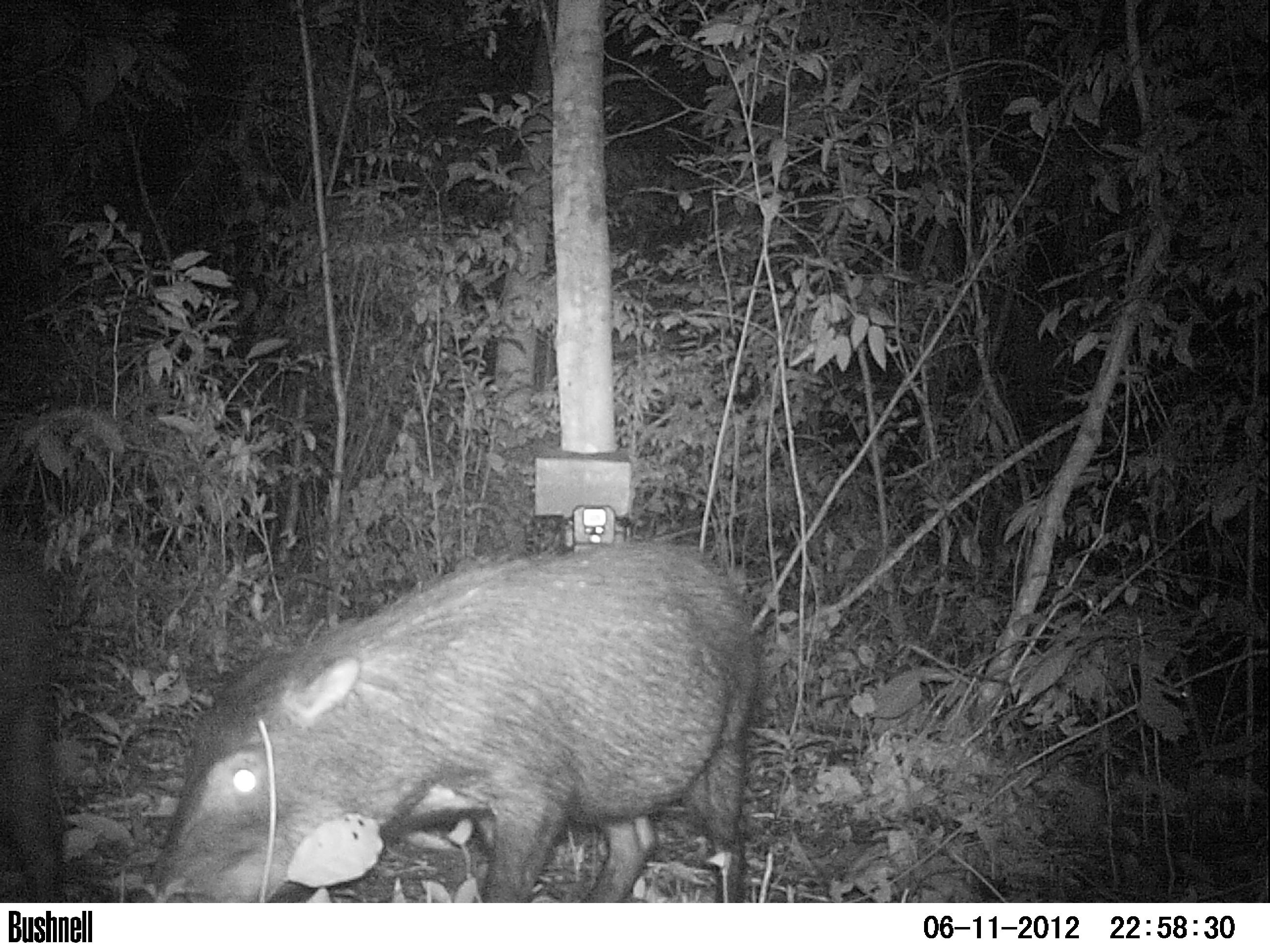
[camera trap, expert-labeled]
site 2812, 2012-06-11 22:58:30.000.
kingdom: Animalia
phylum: Chordata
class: Mammalia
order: Artiodactyla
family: Tayassuidae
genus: Tayassu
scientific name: Tayassu pecari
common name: white-lipped peccary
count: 12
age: adult